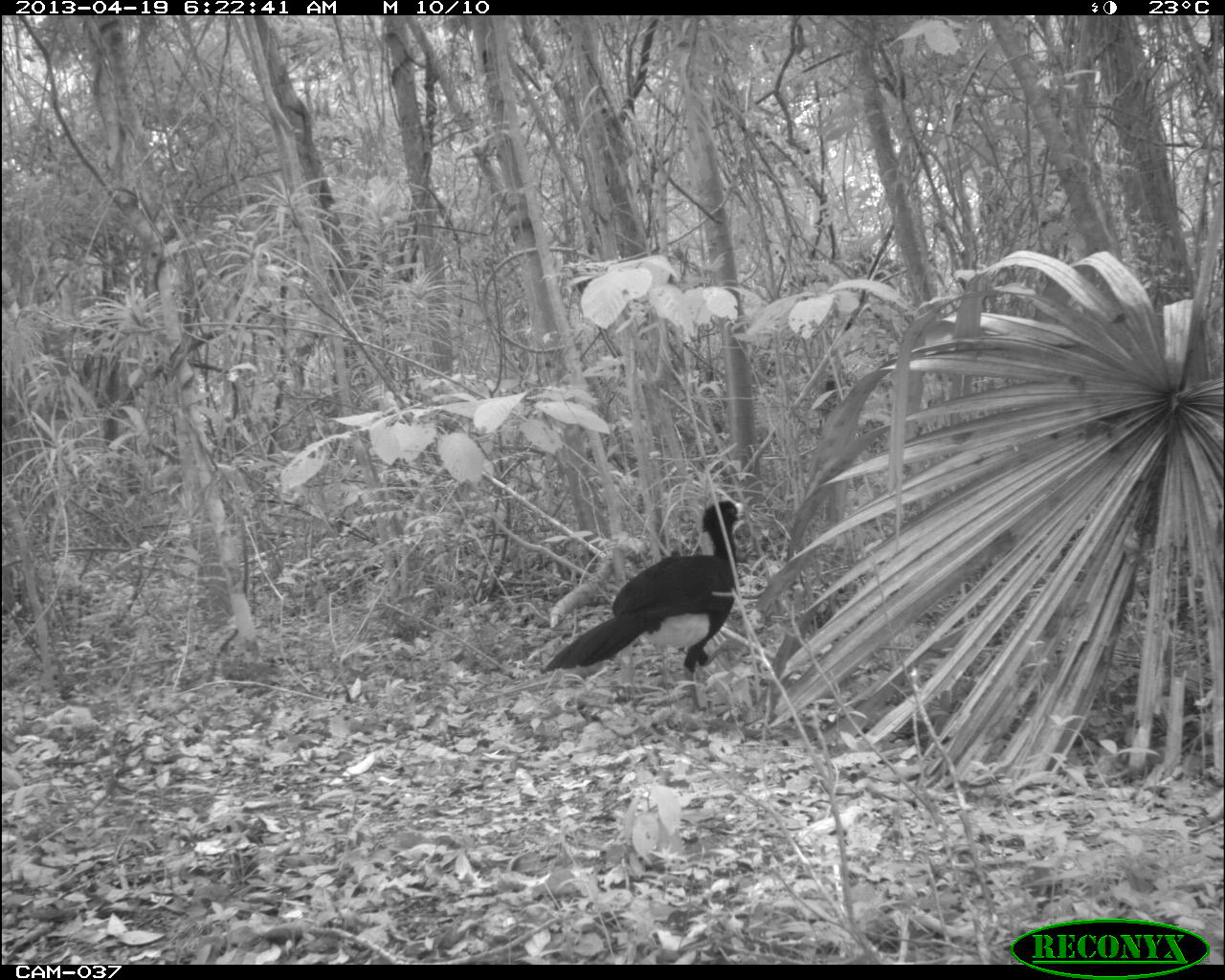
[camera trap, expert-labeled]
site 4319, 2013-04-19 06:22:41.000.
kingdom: Animalia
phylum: Chordata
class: Aves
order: Galliformes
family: Cracidae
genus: Crax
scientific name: Crax rubra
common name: great curassow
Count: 1.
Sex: male.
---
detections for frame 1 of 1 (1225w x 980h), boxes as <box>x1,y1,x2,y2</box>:
crax rubra: <box>537,492,748,714</box>